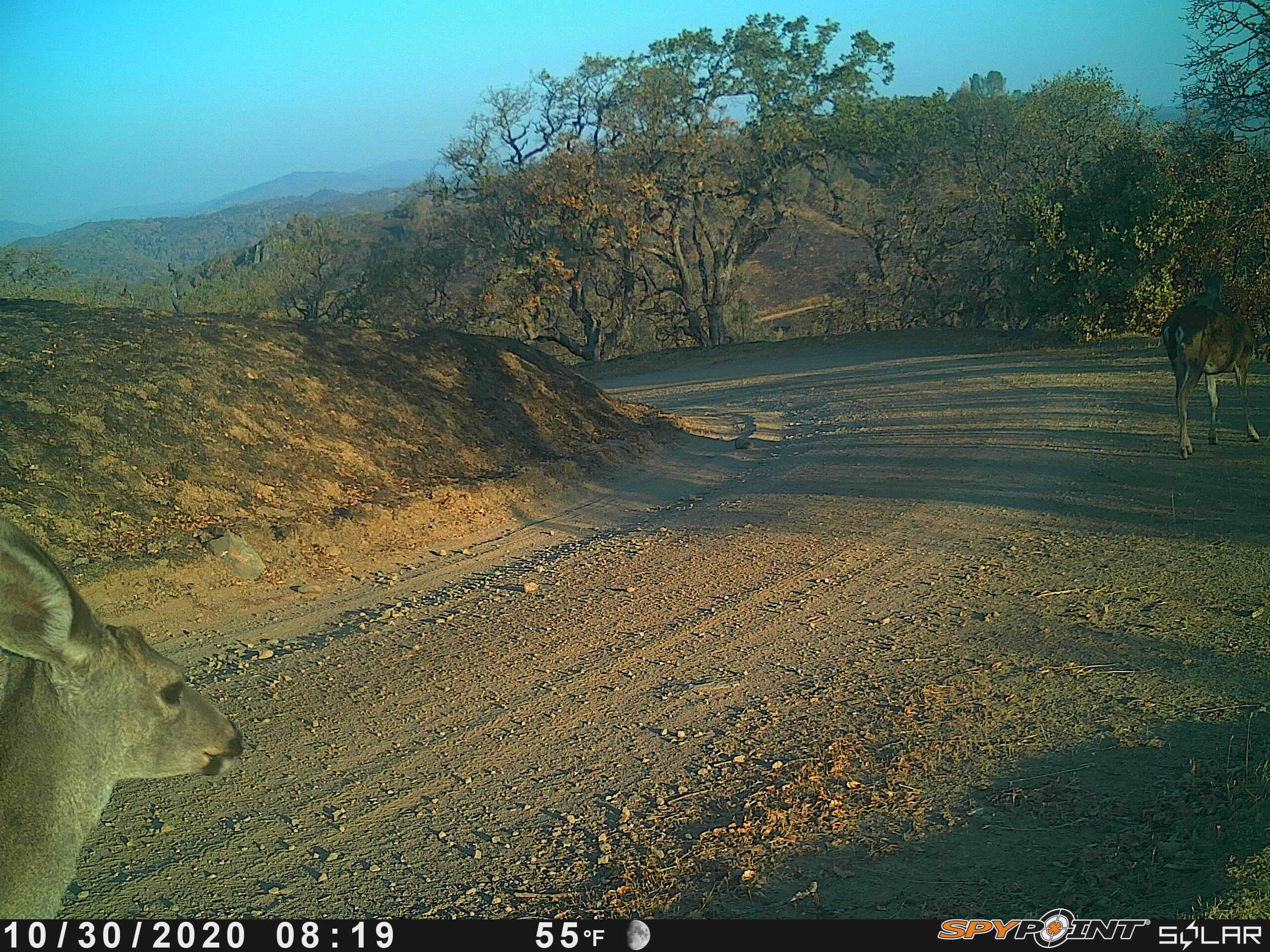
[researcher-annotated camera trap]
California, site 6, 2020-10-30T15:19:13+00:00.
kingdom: Animalia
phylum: Chordata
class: Mammalia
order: Artiodactyla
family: Cervidae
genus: Odocoileus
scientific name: Odocoileus hemionus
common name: mule deer